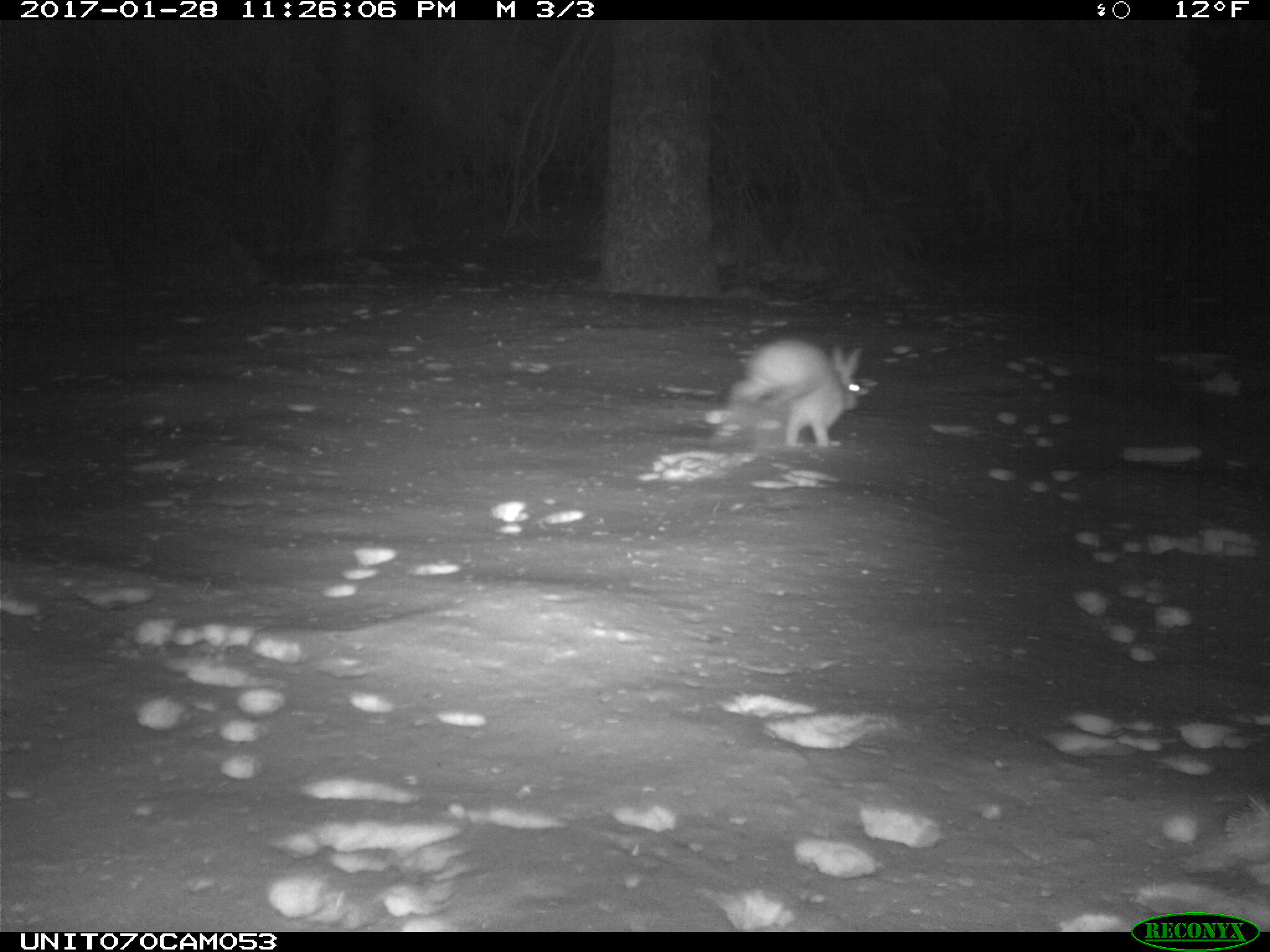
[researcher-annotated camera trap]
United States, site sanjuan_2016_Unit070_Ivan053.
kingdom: Animalia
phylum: Chordata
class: Mammalia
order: Lagomorpha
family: Leporidae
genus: Lepus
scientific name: Lepus americanus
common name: snowshoe hare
Lepus americanus (snowshoe hare).